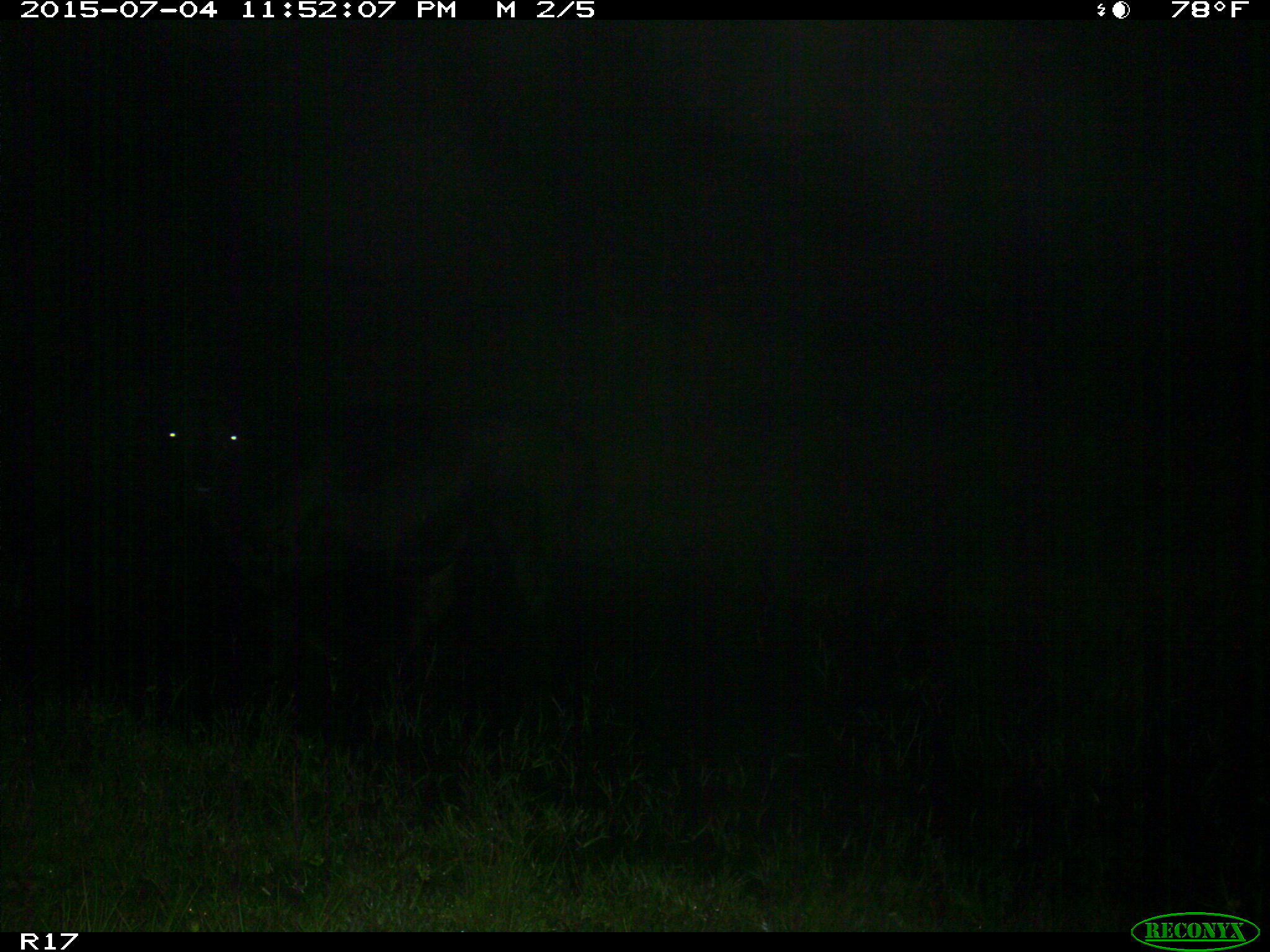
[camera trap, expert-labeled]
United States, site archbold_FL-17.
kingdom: Animalia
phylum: Chordata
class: Mammalia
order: Artiodactyla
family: Bovidae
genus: Bos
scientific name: Bos taurus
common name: domestic cow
Bos taurus (domestic cow).